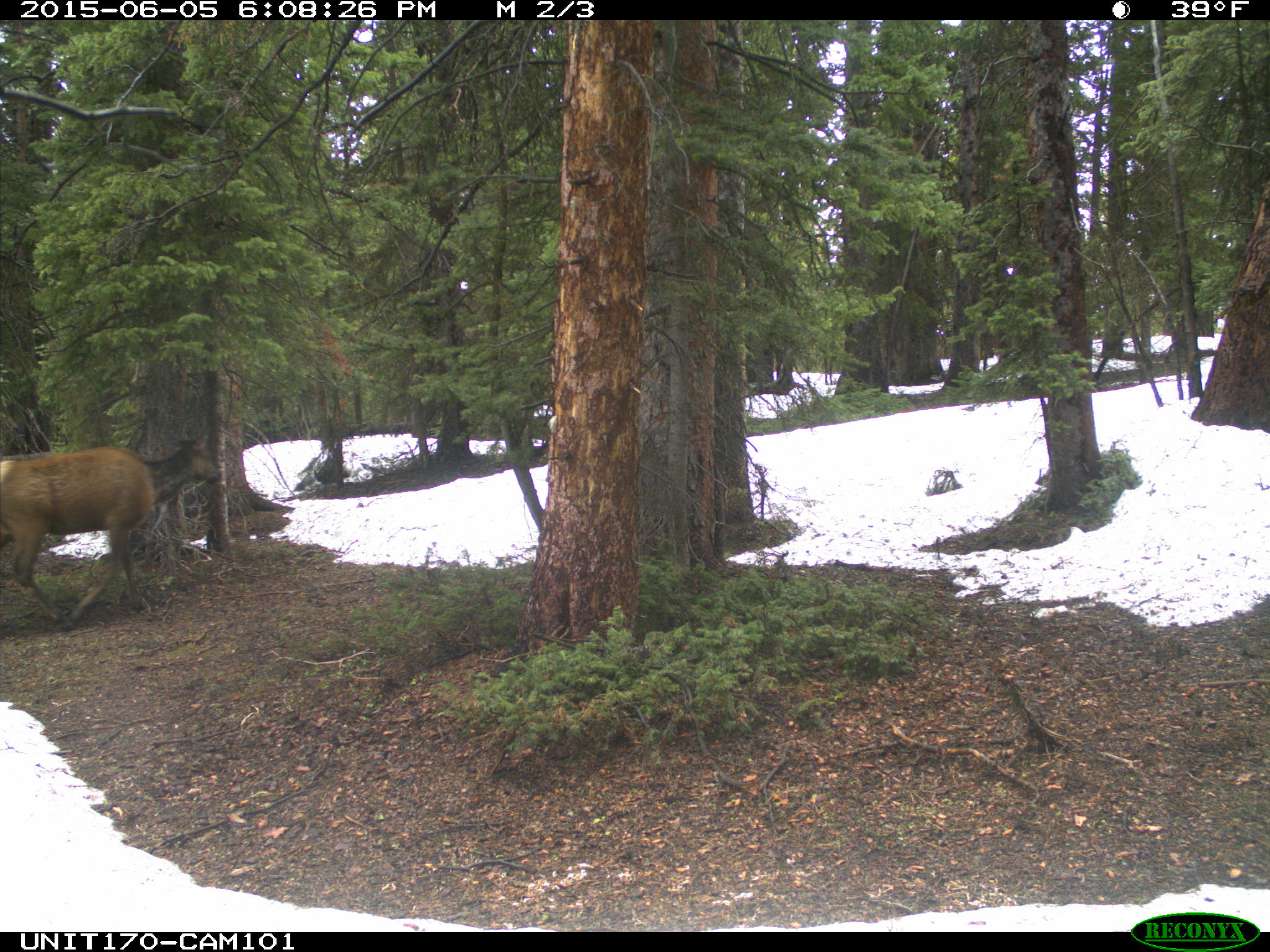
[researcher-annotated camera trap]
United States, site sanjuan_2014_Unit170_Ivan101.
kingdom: Animalia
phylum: Chordata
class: Mammalia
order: Artiodactyla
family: Cervidae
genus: Cervus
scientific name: Cervus elaphus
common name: red deer